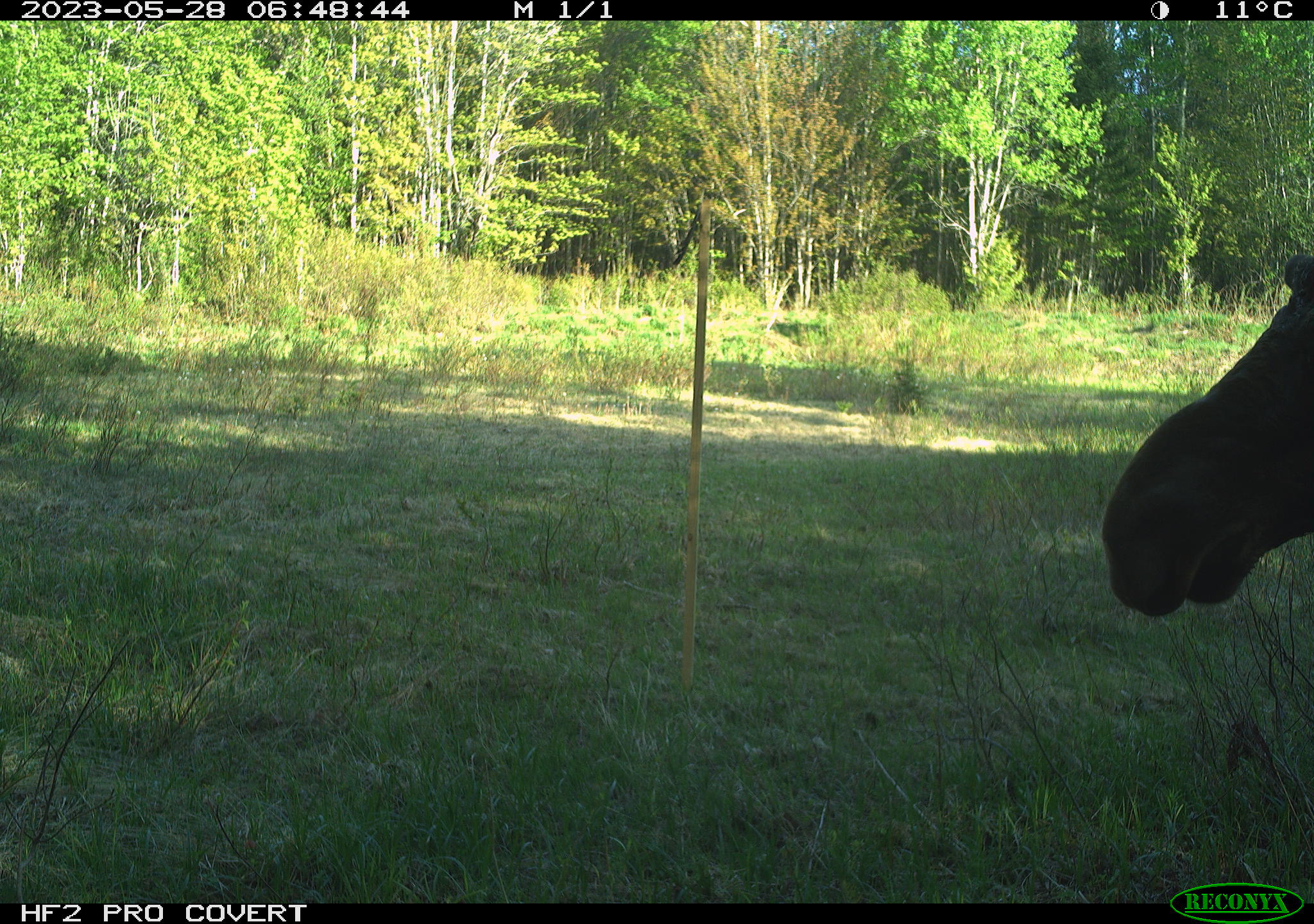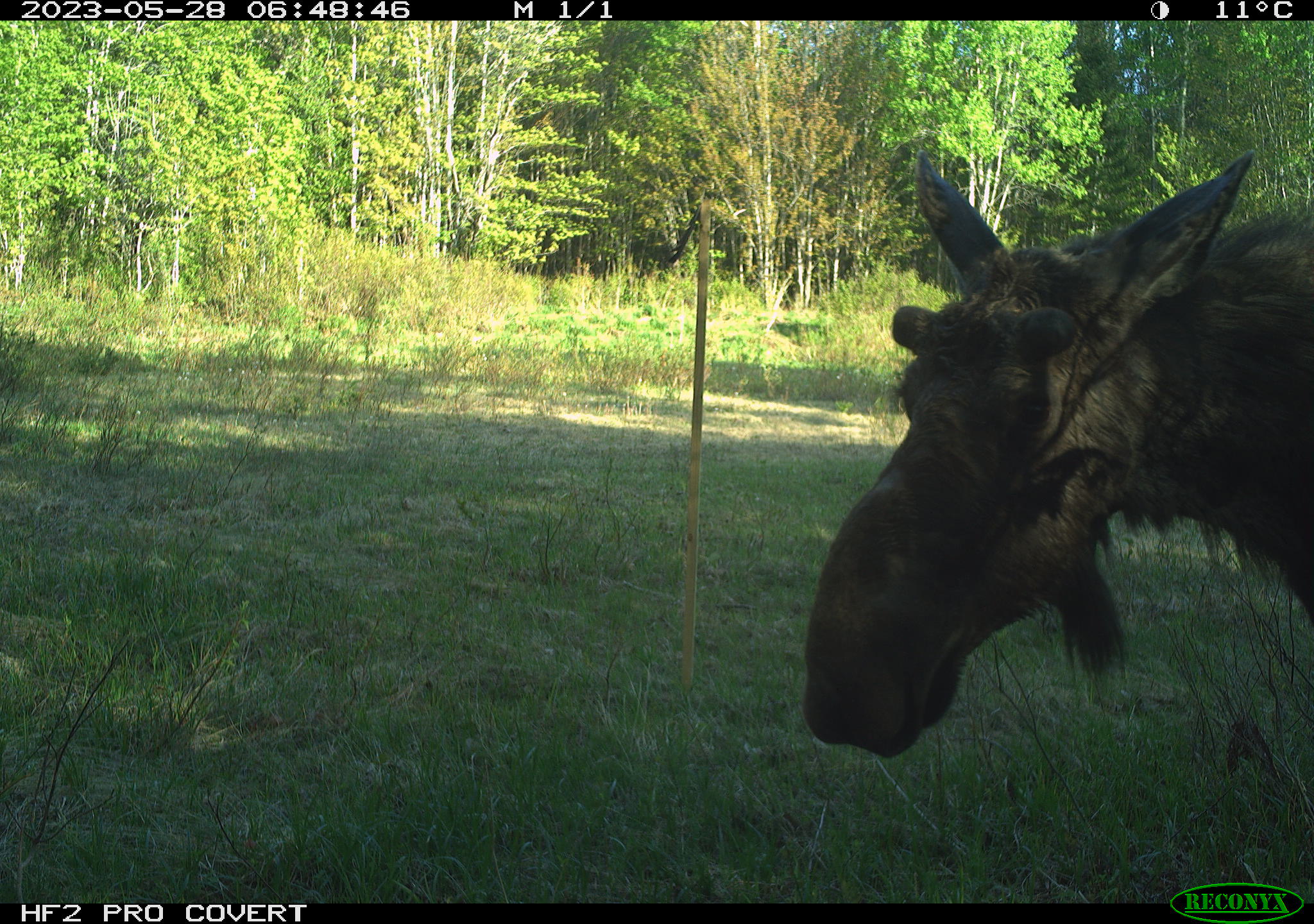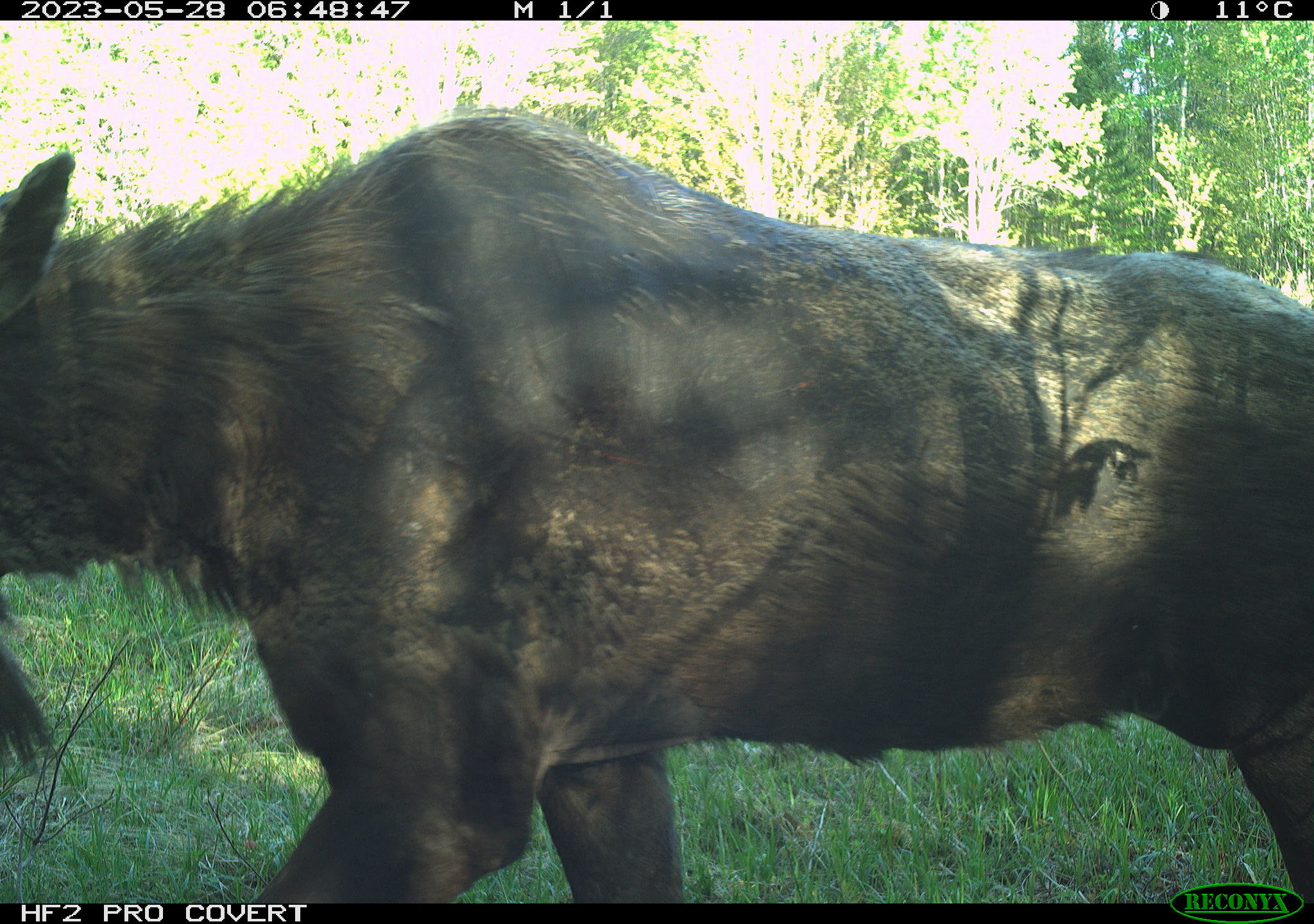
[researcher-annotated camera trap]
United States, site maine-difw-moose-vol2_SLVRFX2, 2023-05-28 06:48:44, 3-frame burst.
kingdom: Animalia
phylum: Chordata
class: Mammalia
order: Artiodactyla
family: Cervidae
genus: Alces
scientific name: Alces alces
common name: moose